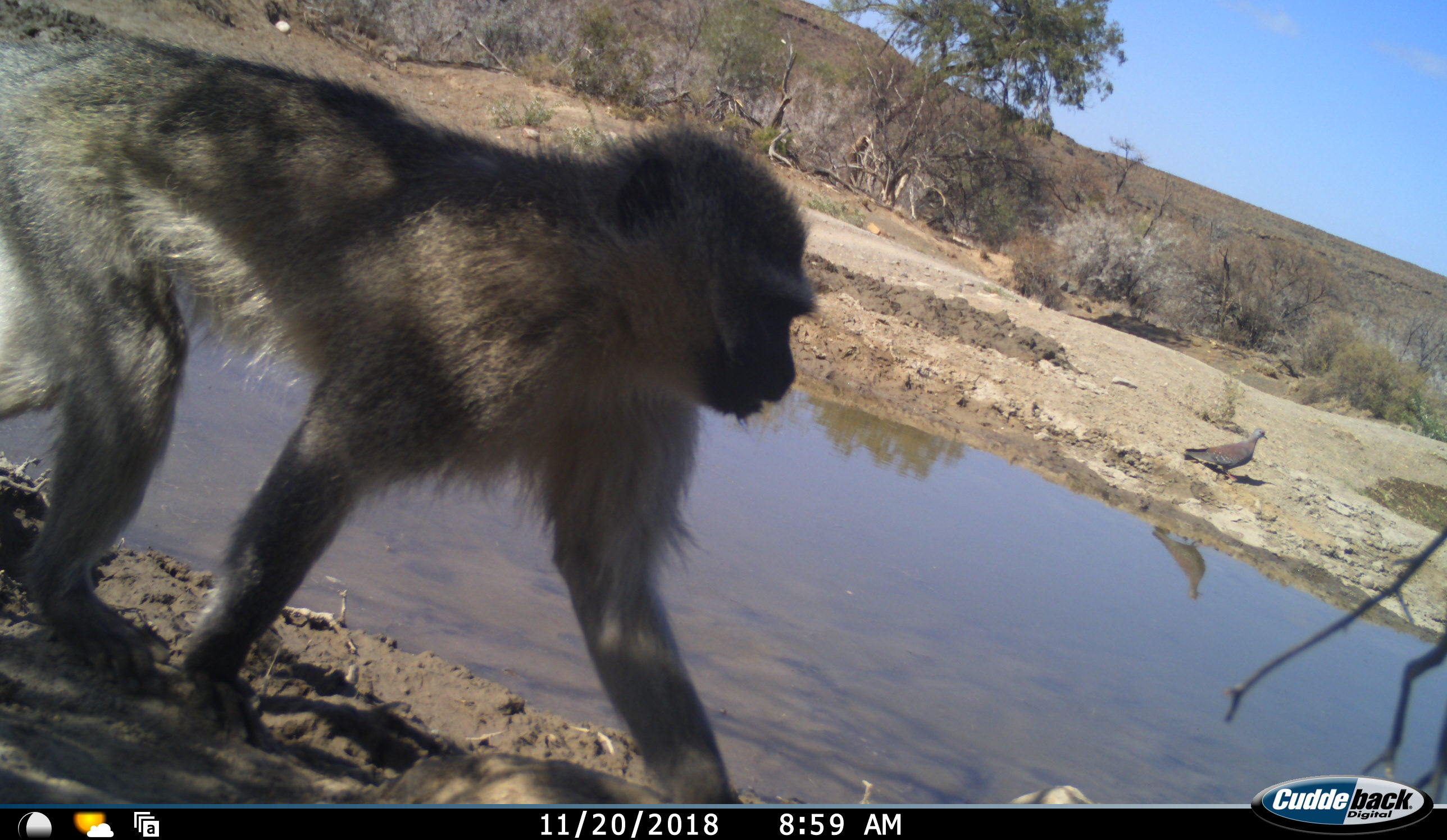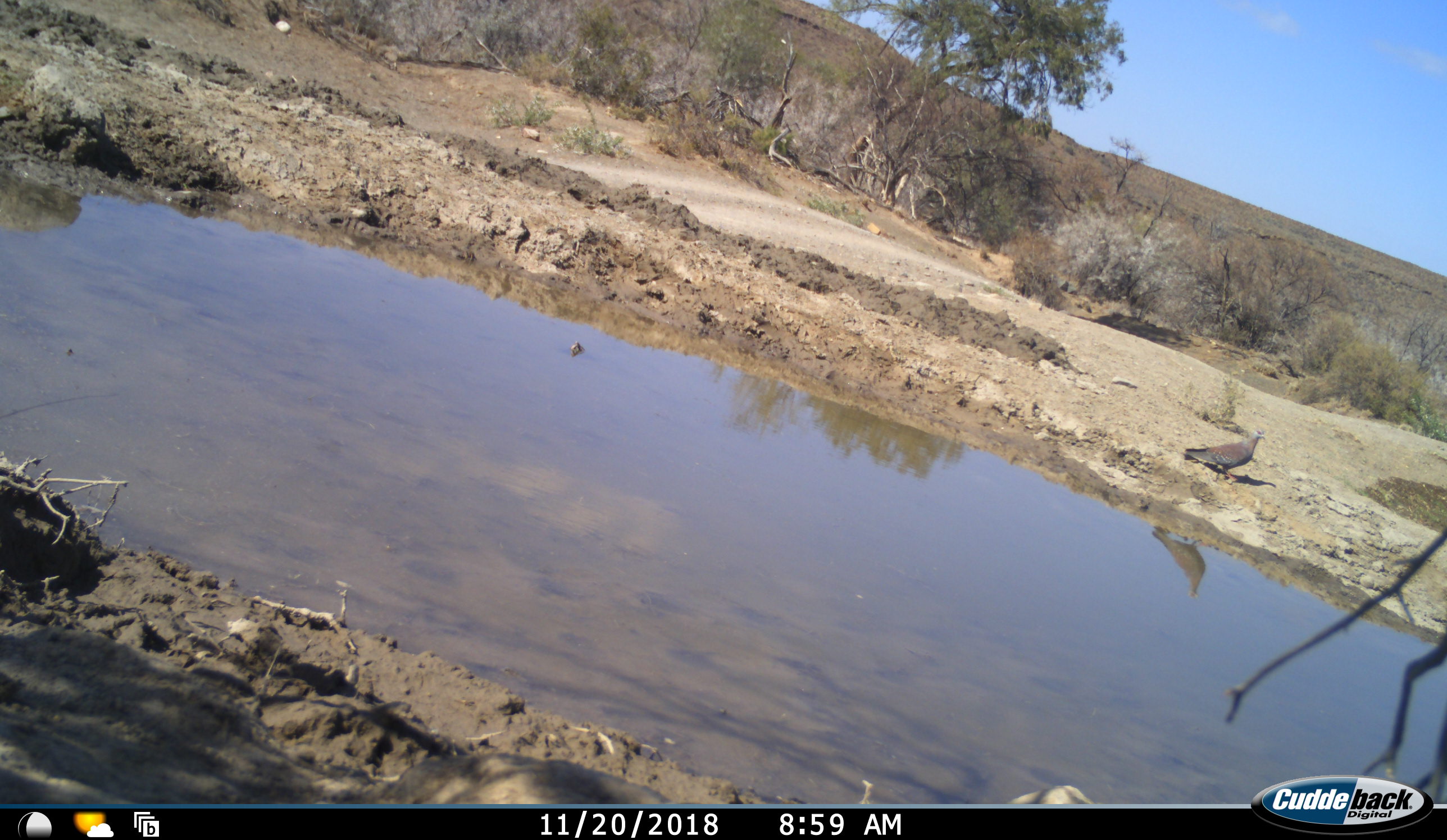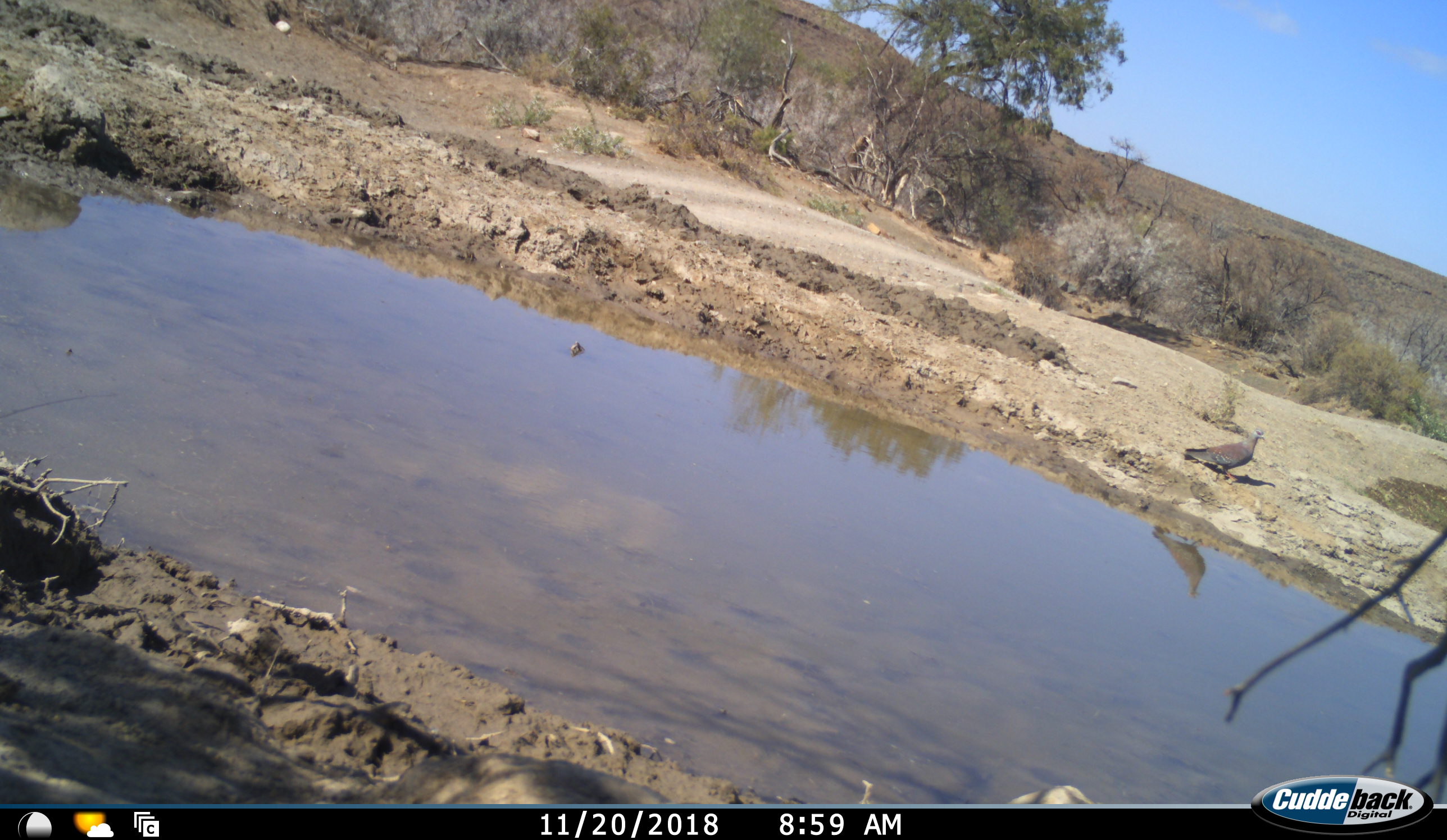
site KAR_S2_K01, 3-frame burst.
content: unidentified animal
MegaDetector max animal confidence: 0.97